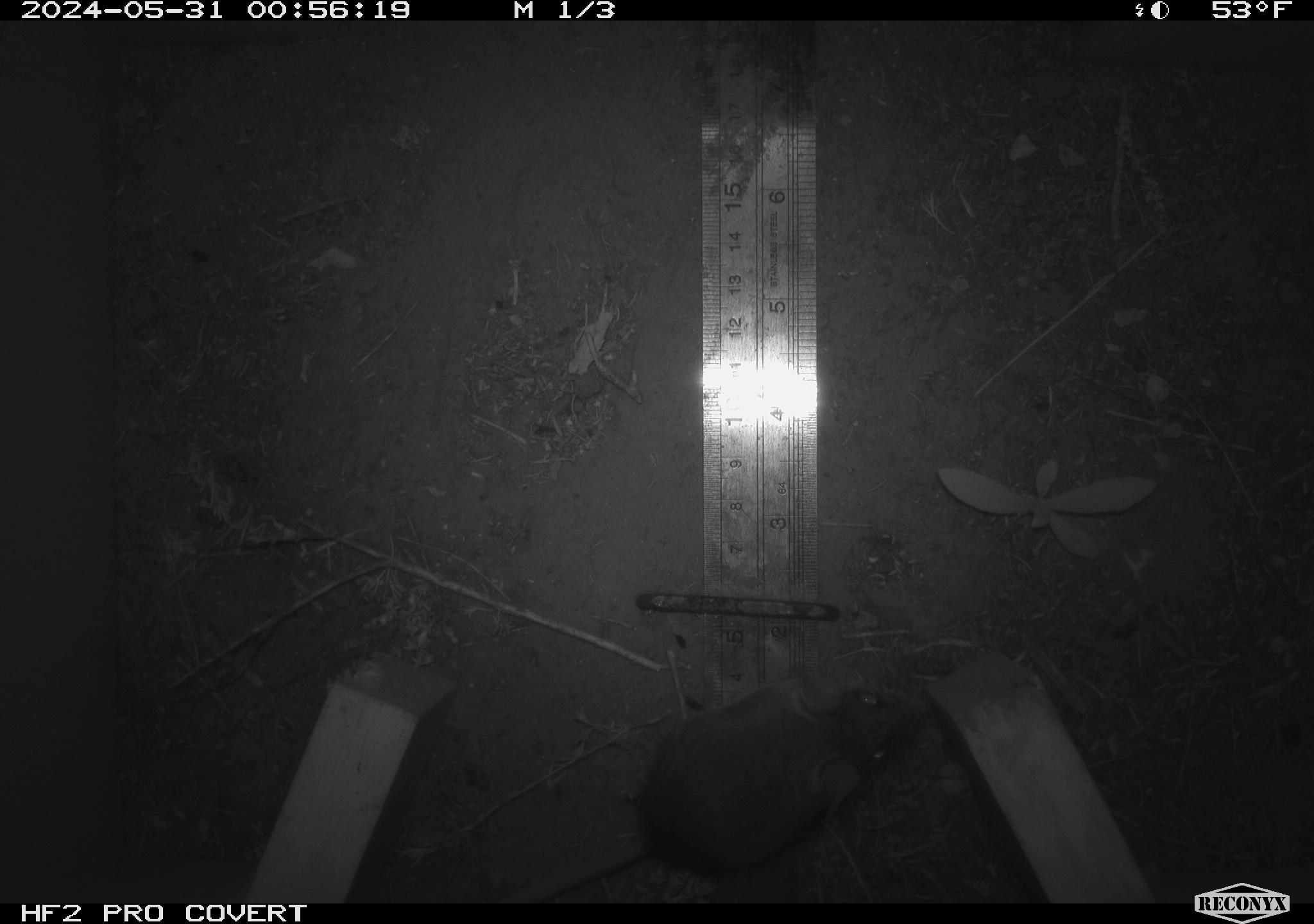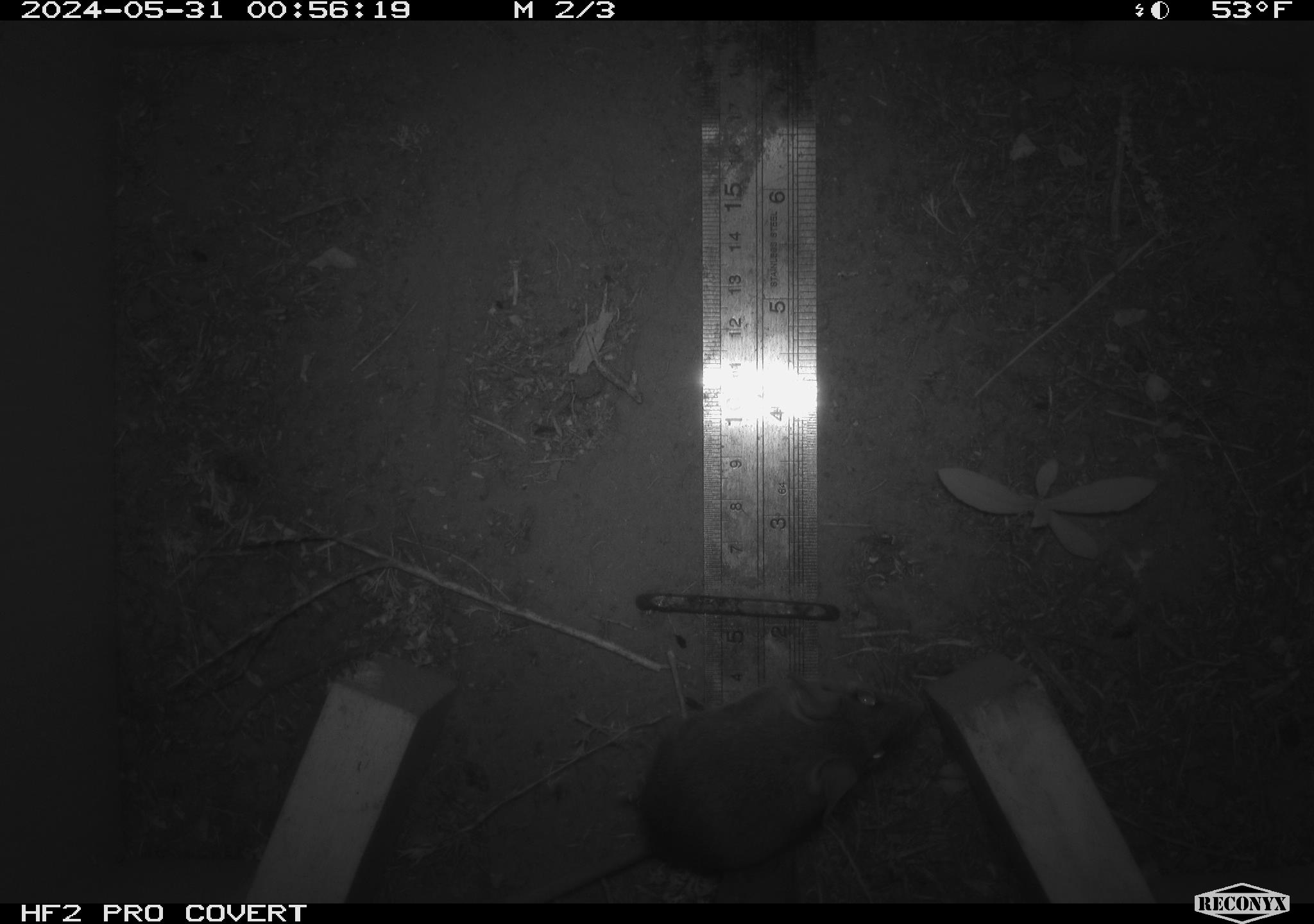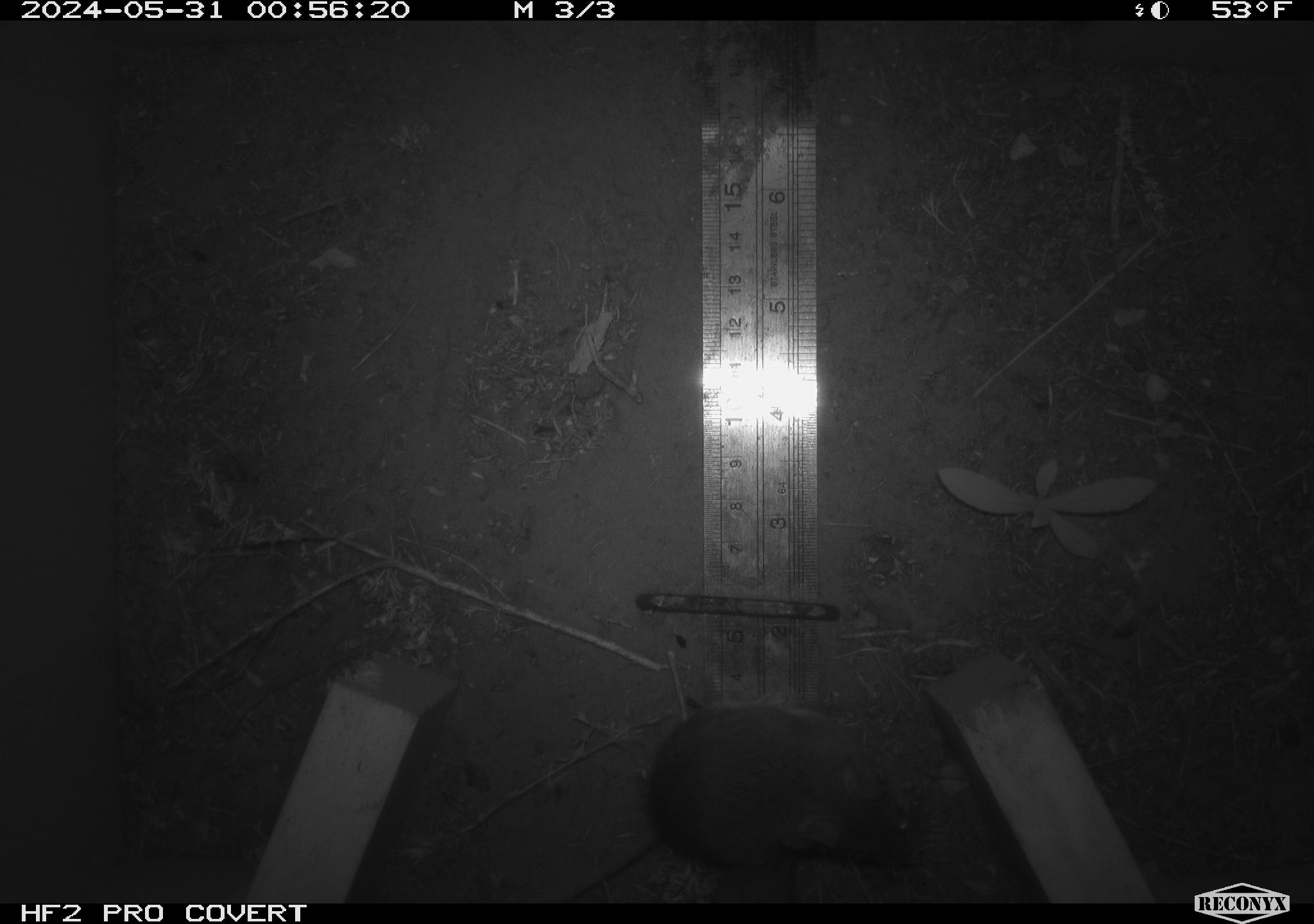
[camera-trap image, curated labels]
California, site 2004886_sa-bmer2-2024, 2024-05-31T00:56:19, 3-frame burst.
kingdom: Animalia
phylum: Chordata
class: Mammalia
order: Rodentia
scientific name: Rodentia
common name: mouse species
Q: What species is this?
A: Mouse species (Rodentia).